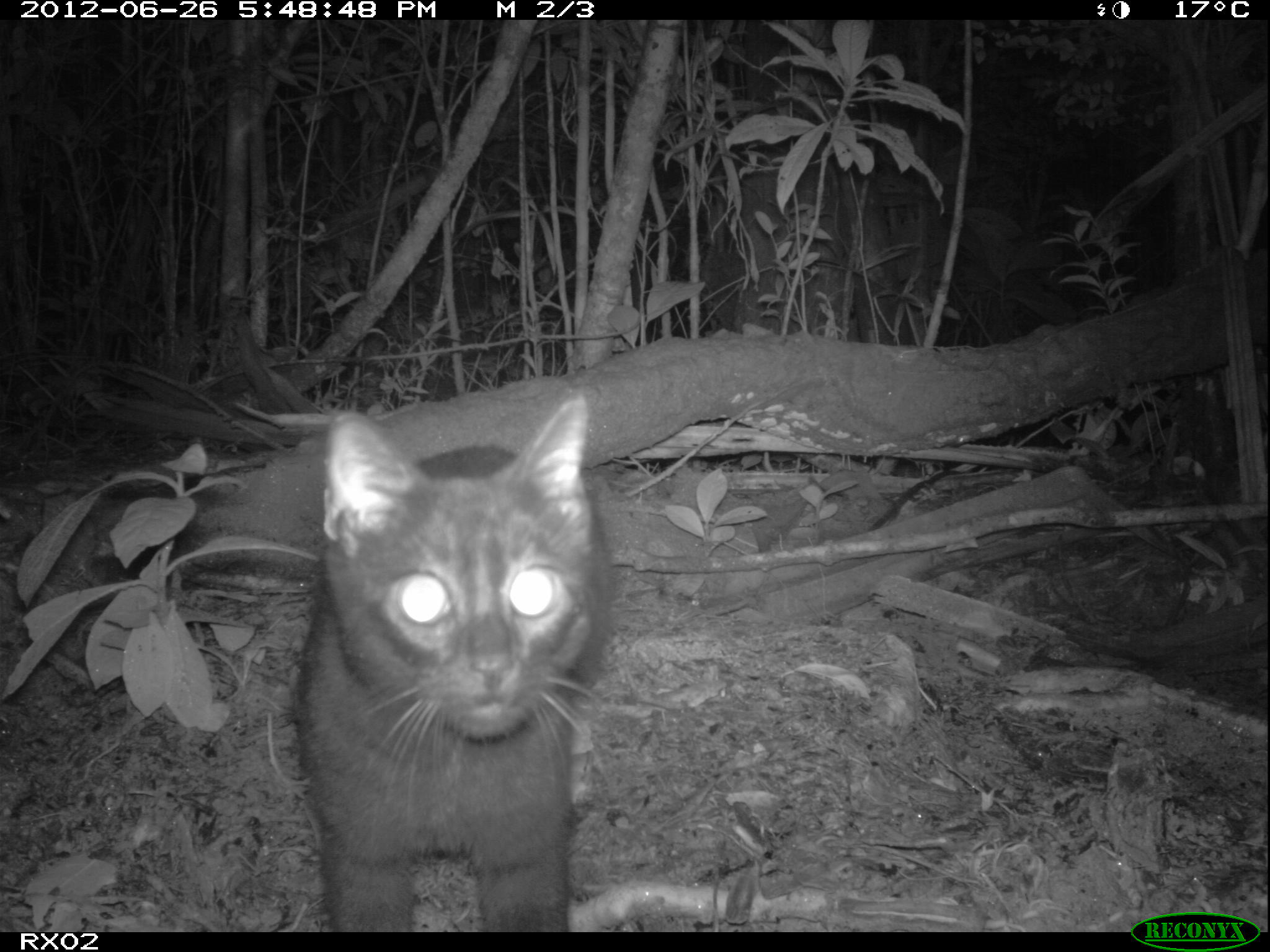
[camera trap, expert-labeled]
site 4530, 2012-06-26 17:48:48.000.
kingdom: Animalia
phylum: Chordata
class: Mammalia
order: Carnivora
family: Felidae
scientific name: Felidae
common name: felids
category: felis sp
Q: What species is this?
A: Felis sp (felids) (Felidae).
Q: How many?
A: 1.